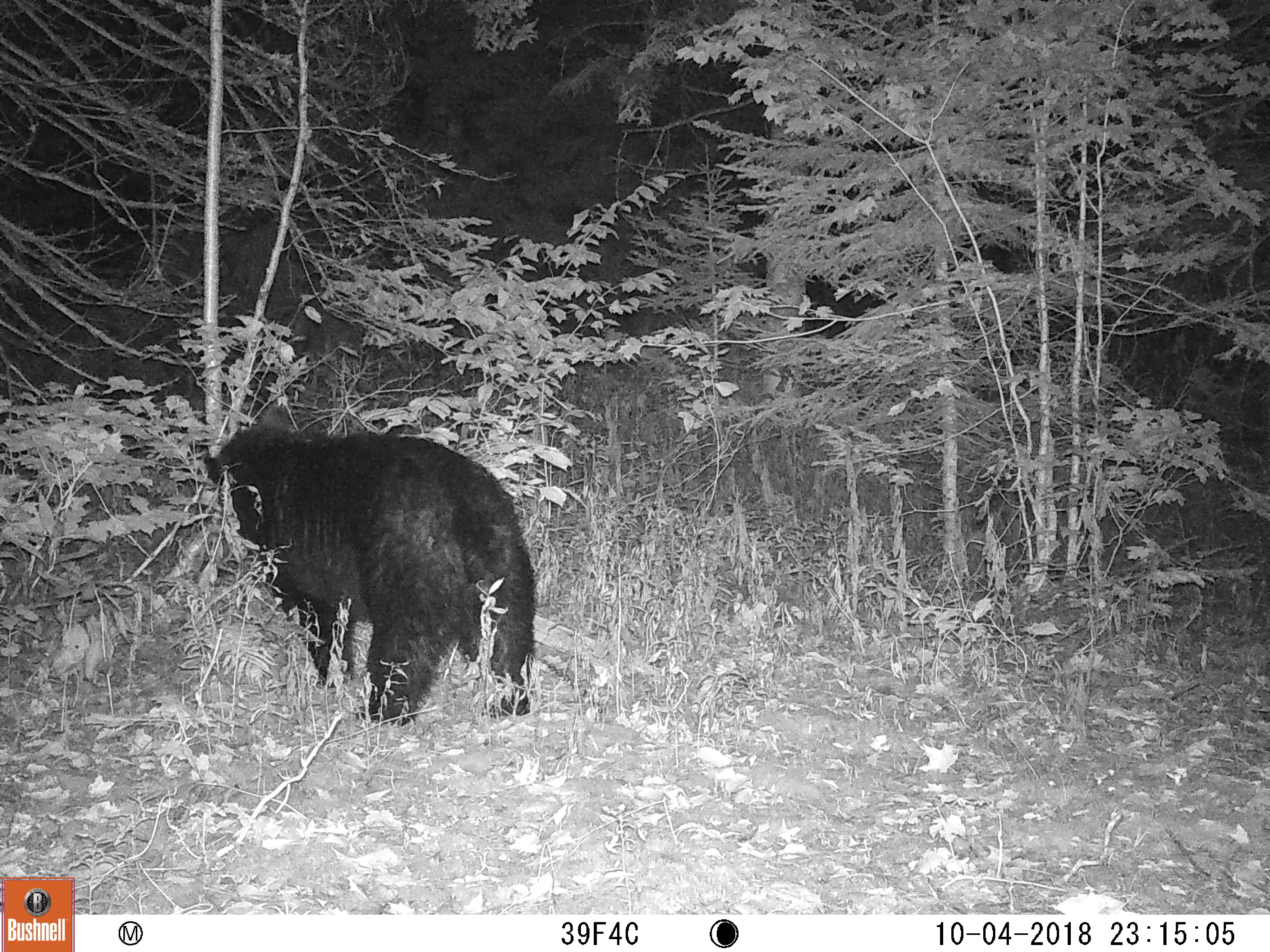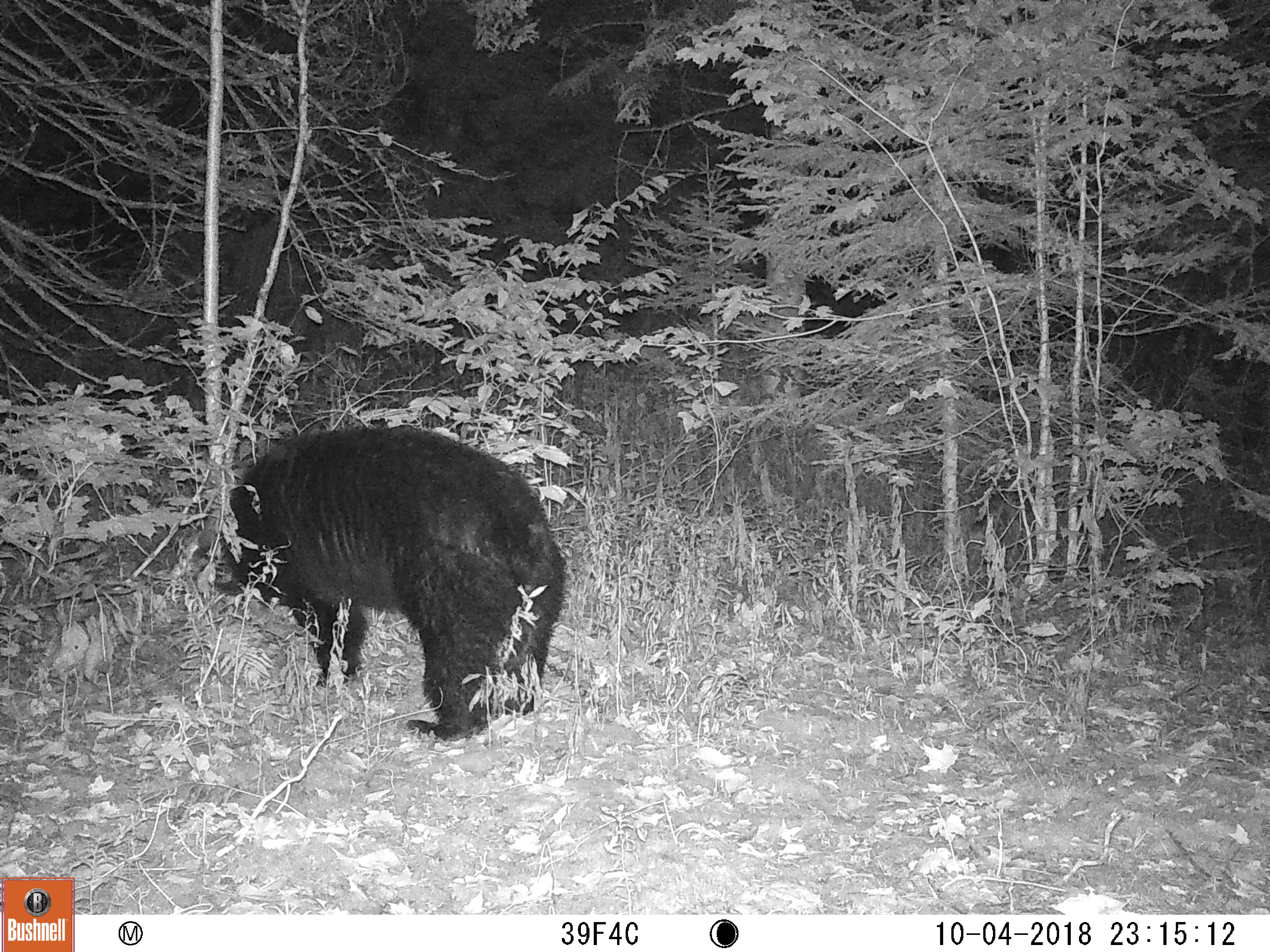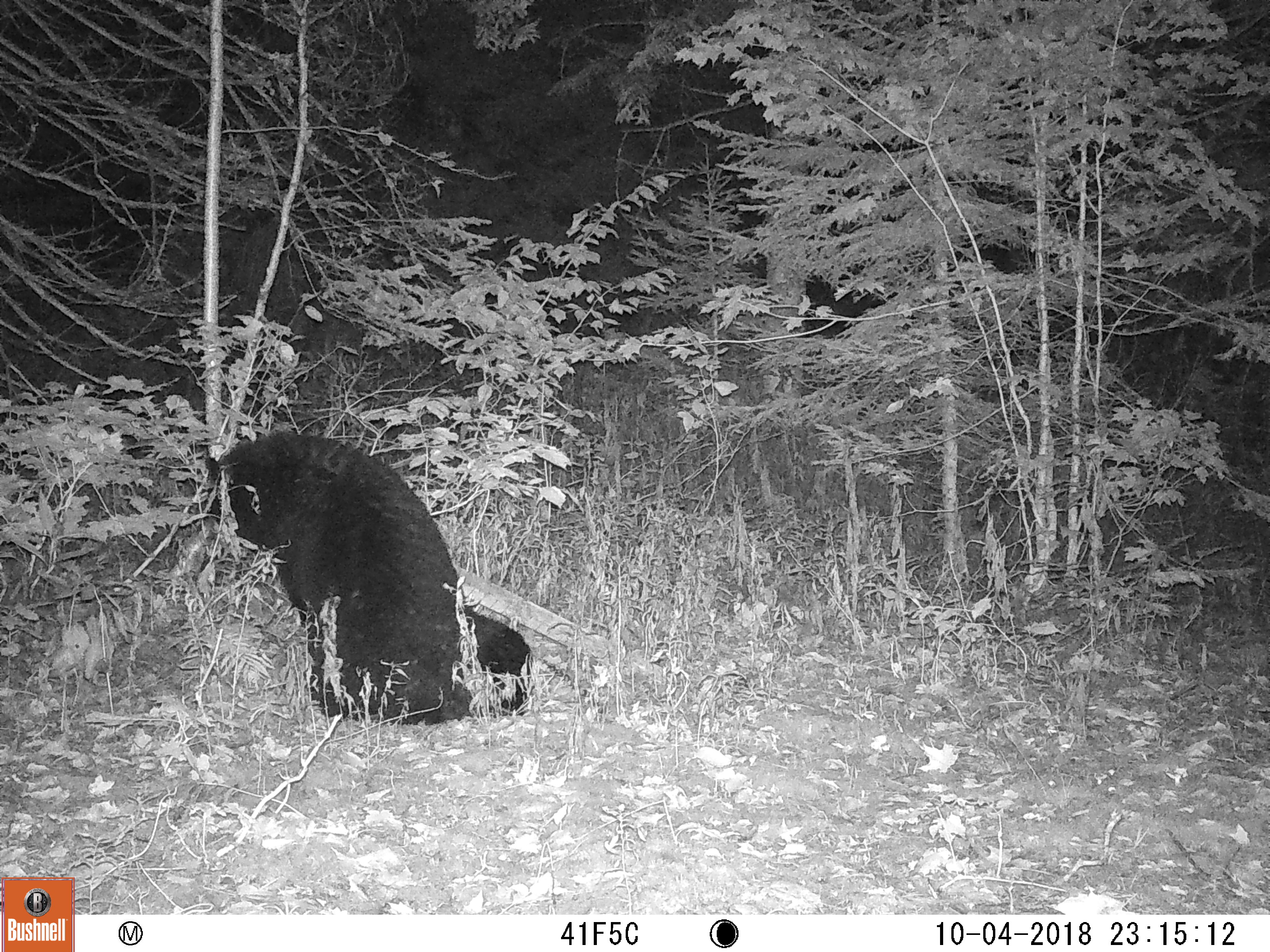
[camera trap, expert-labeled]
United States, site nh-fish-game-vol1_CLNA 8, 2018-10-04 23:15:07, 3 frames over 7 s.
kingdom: Animalia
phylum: Chordata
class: Mammalia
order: Carnivora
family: Ursidae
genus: Ursus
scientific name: Ursus americanus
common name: black bear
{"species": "black bear (Ursus americanus)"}